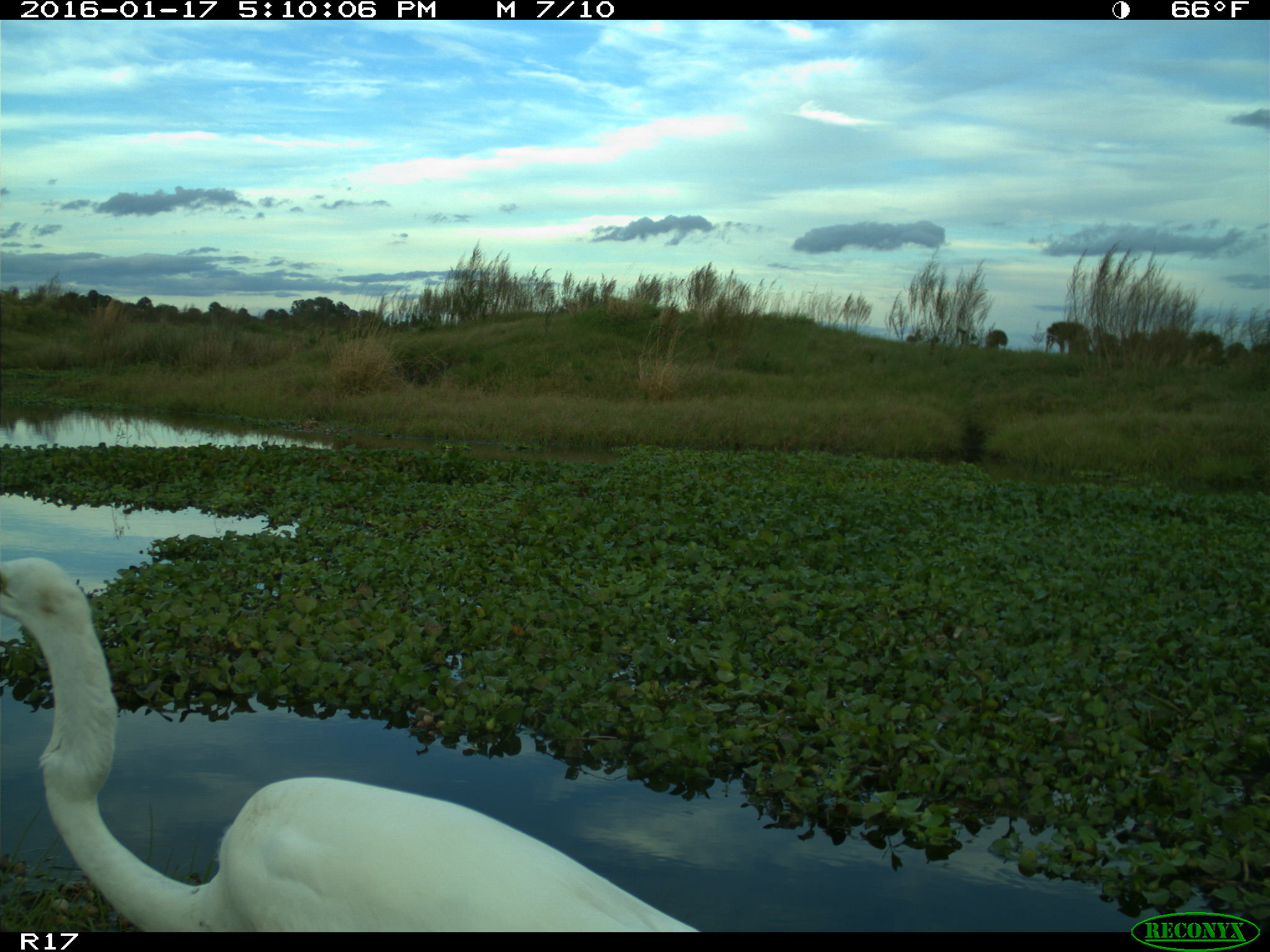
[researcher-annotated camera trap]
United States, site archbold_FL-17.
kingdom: Animalia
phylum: Chordata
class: Aves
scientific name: Aves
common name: birds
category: unidentified bird